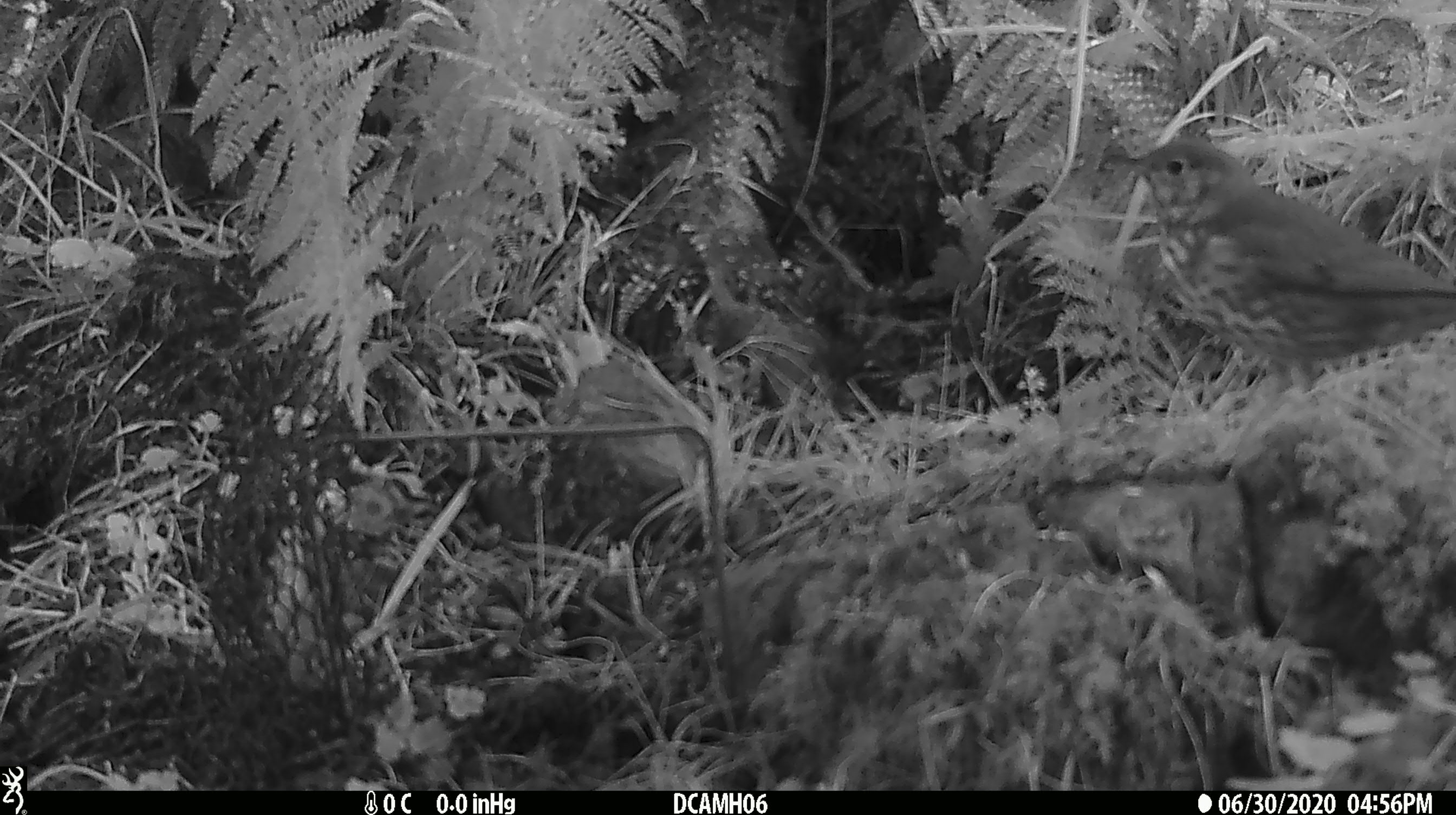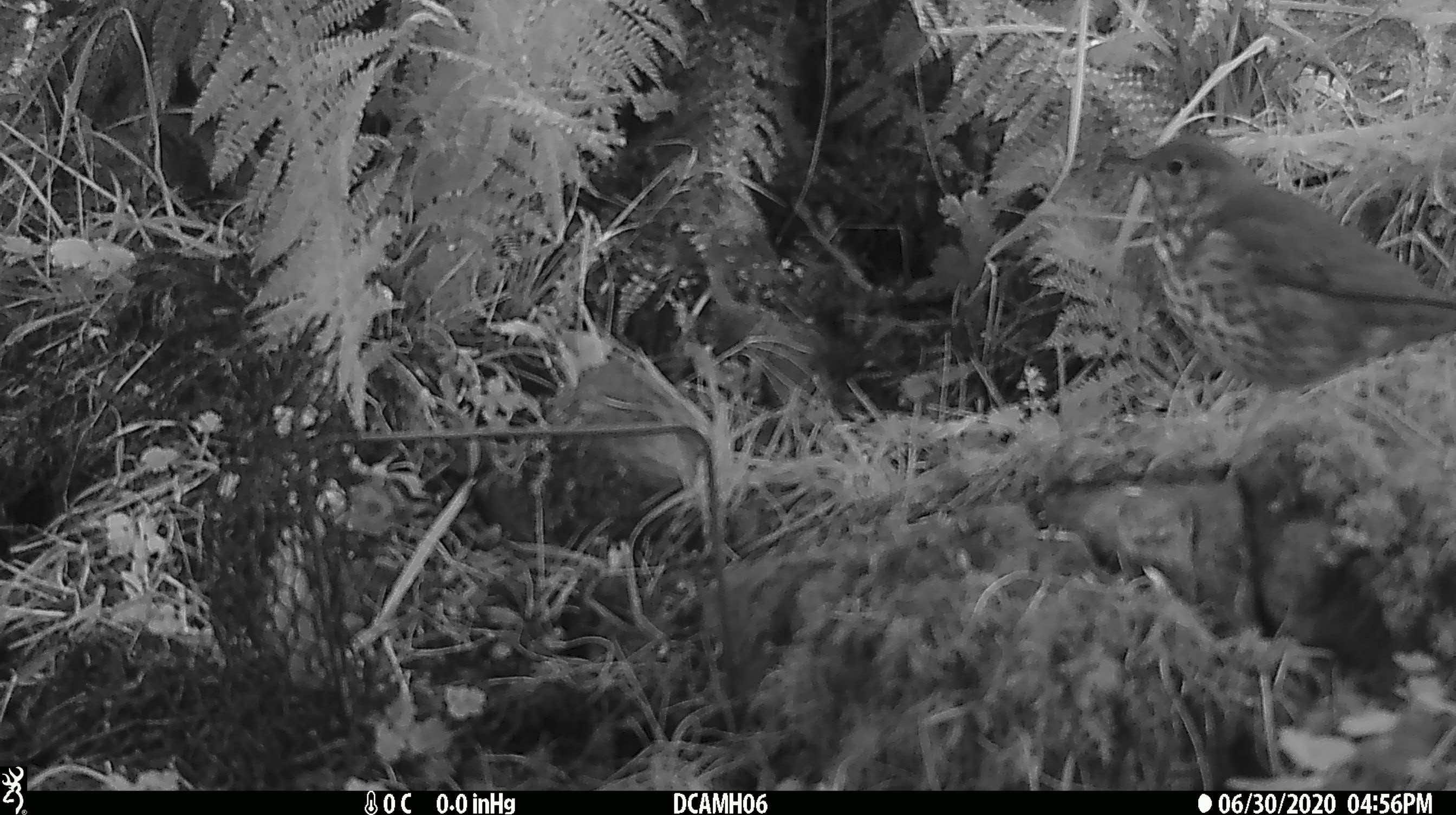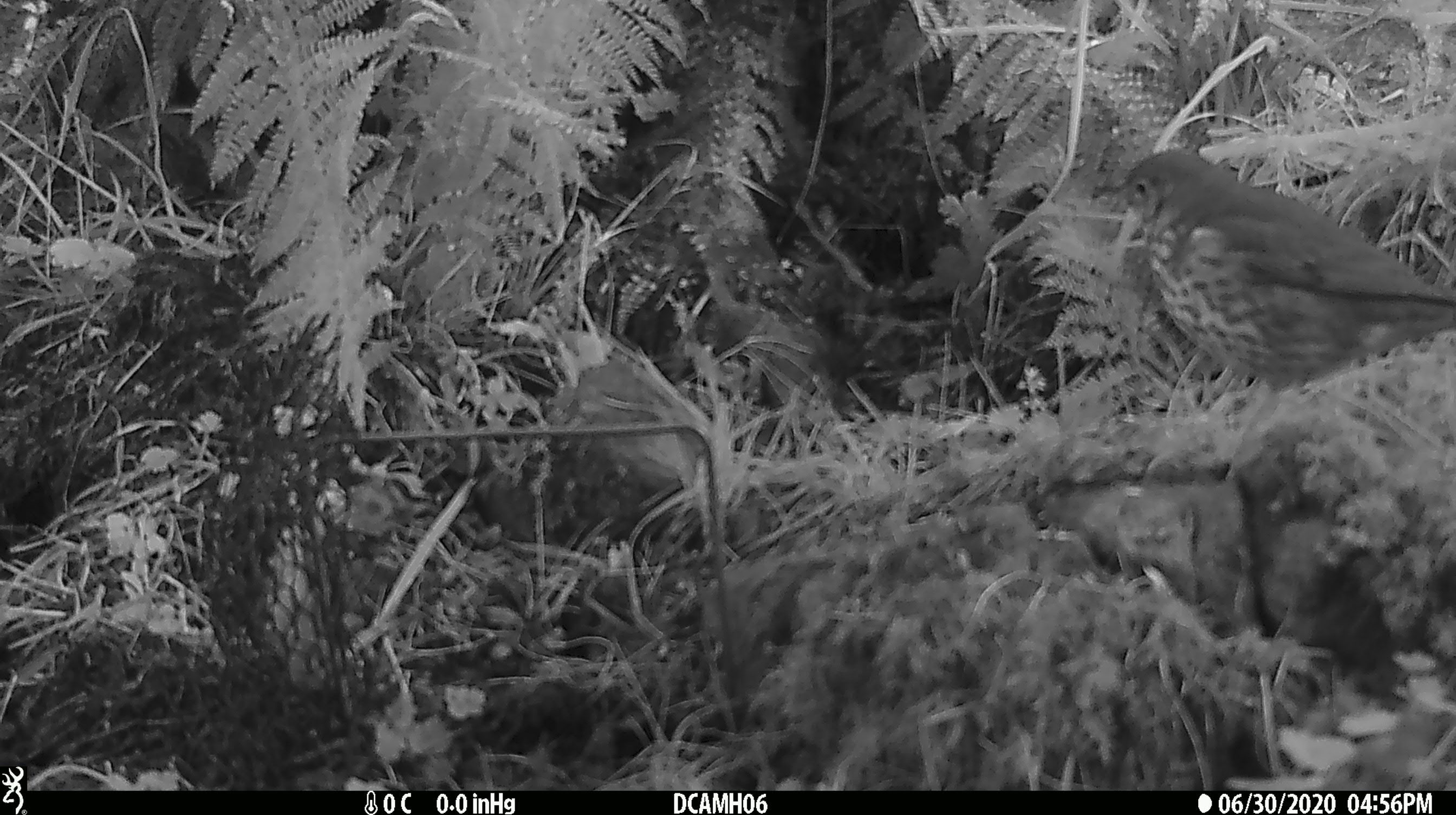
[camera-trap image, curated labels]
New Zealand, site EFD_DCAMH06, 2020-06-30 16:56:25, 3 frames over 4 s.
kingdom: Animalia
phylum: Chordata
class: Aves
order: Passeriformes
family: Turdidae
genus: Turdus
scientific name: Turdus philomelos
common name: song thrush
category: thrush